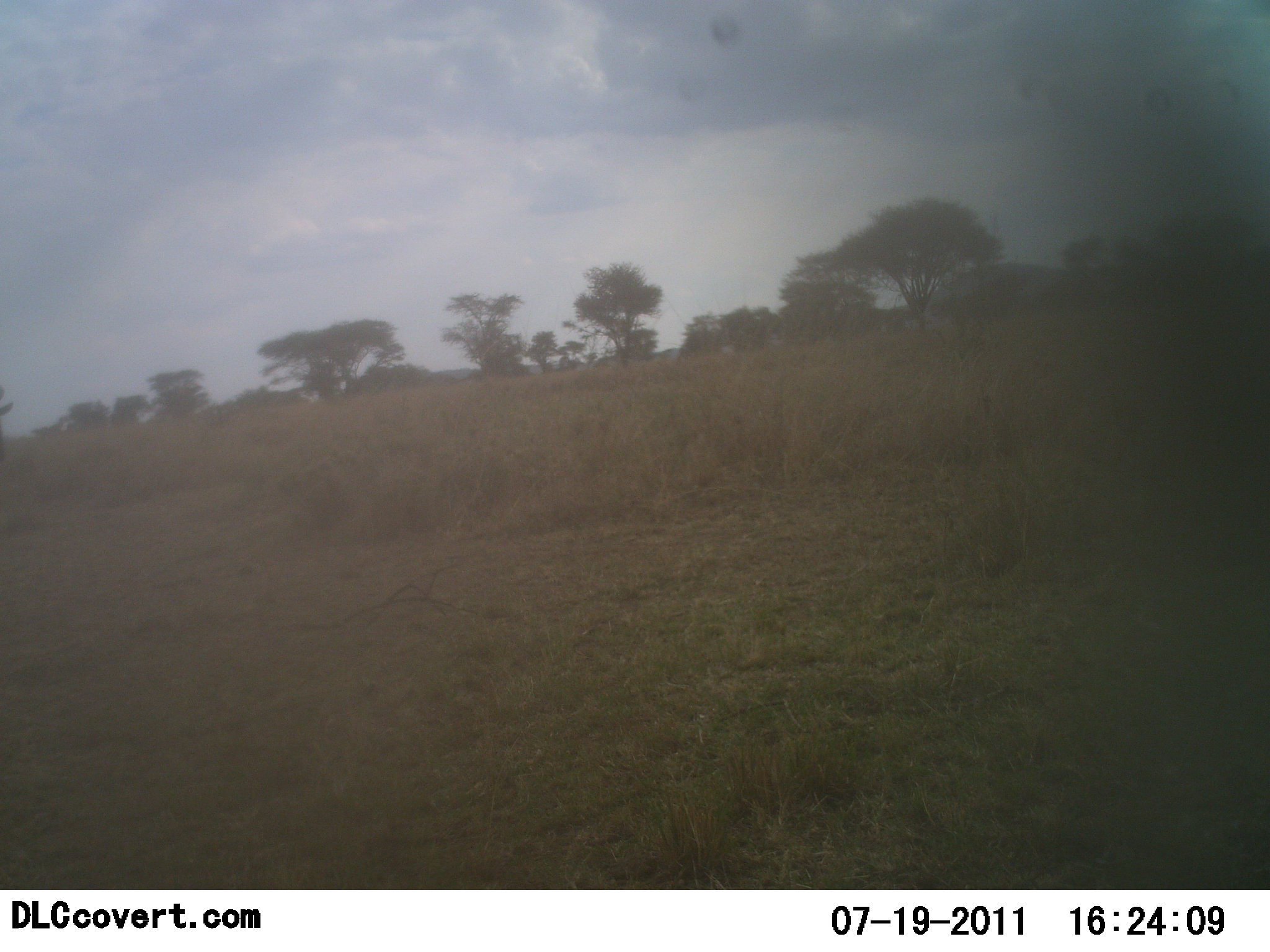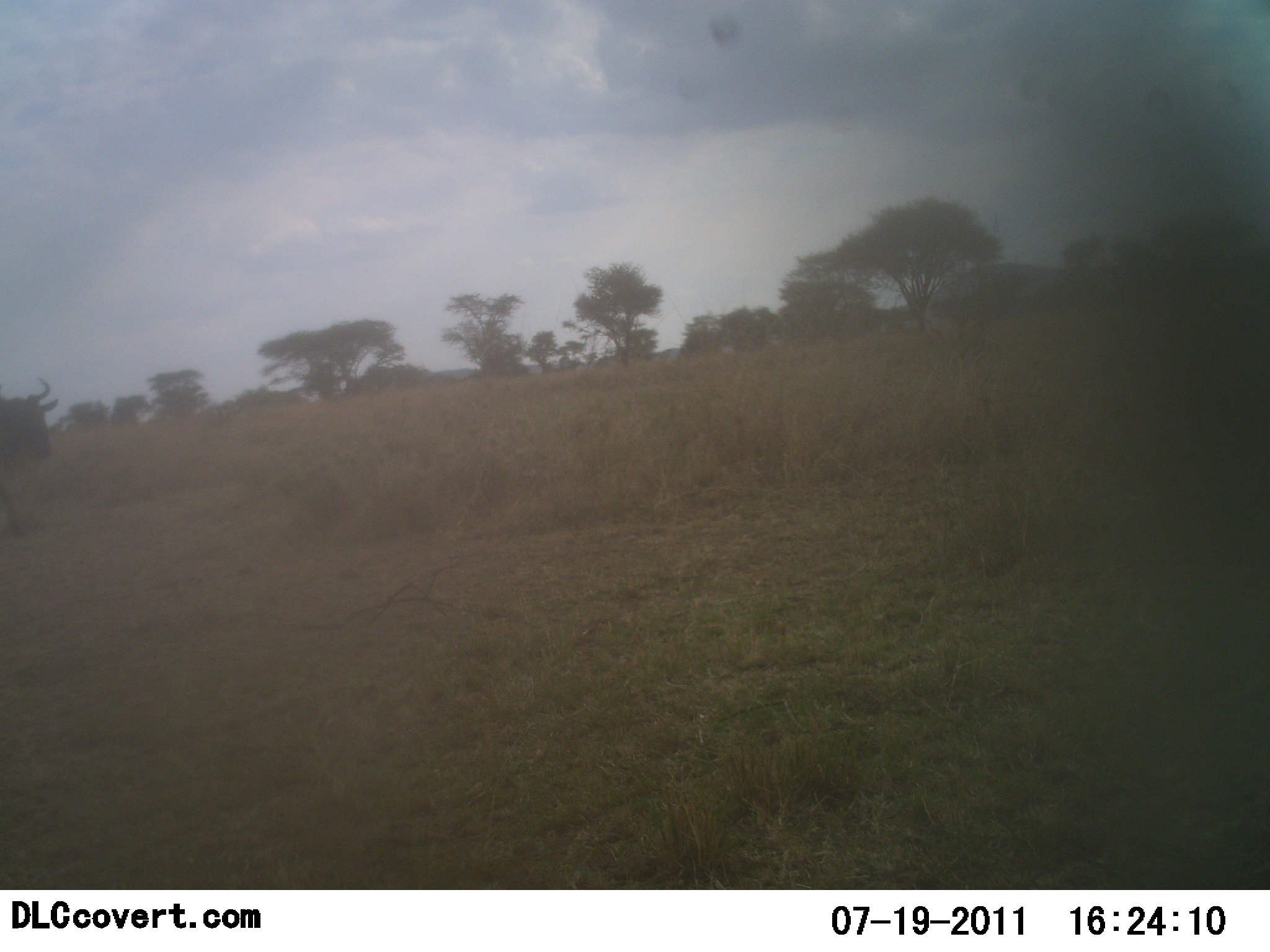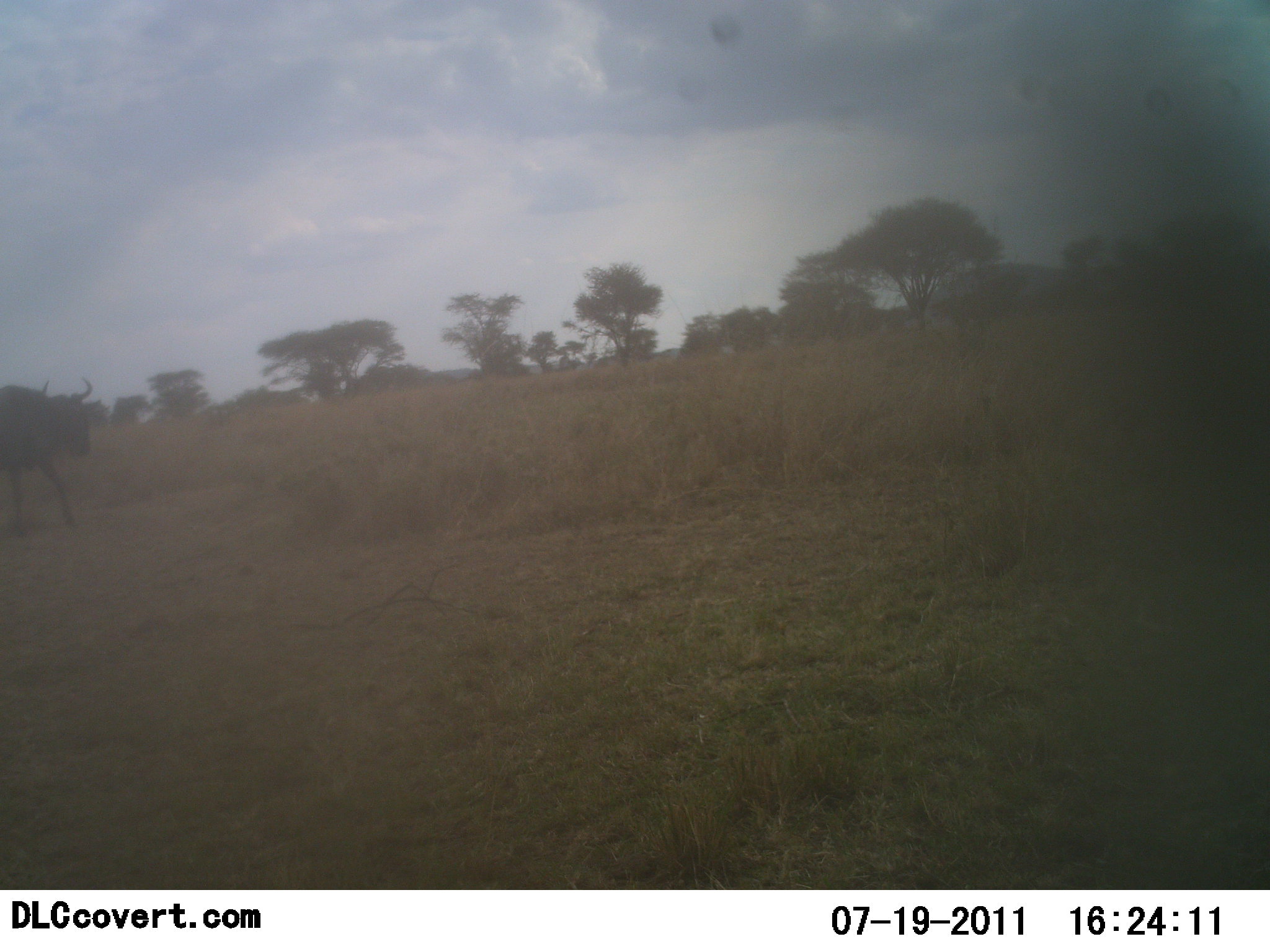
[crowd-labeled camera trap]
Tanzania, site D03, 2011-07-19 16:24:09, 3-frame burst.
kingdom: Animalia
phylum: Chordata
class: Mammalia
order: Artiodactyla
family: Bovidae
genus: Connochaetes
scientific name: Connochaetes taurinus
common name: blue wildebeest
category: wildebeest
Wildebeest (blue wildebeest) (Connochaetes taurinus), count 1. Behavior (volunteer vote fractions): standing 8%, resting 0%, moving 92%, interacting 0%. Young present (vote fraction): 0%. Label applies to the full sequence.